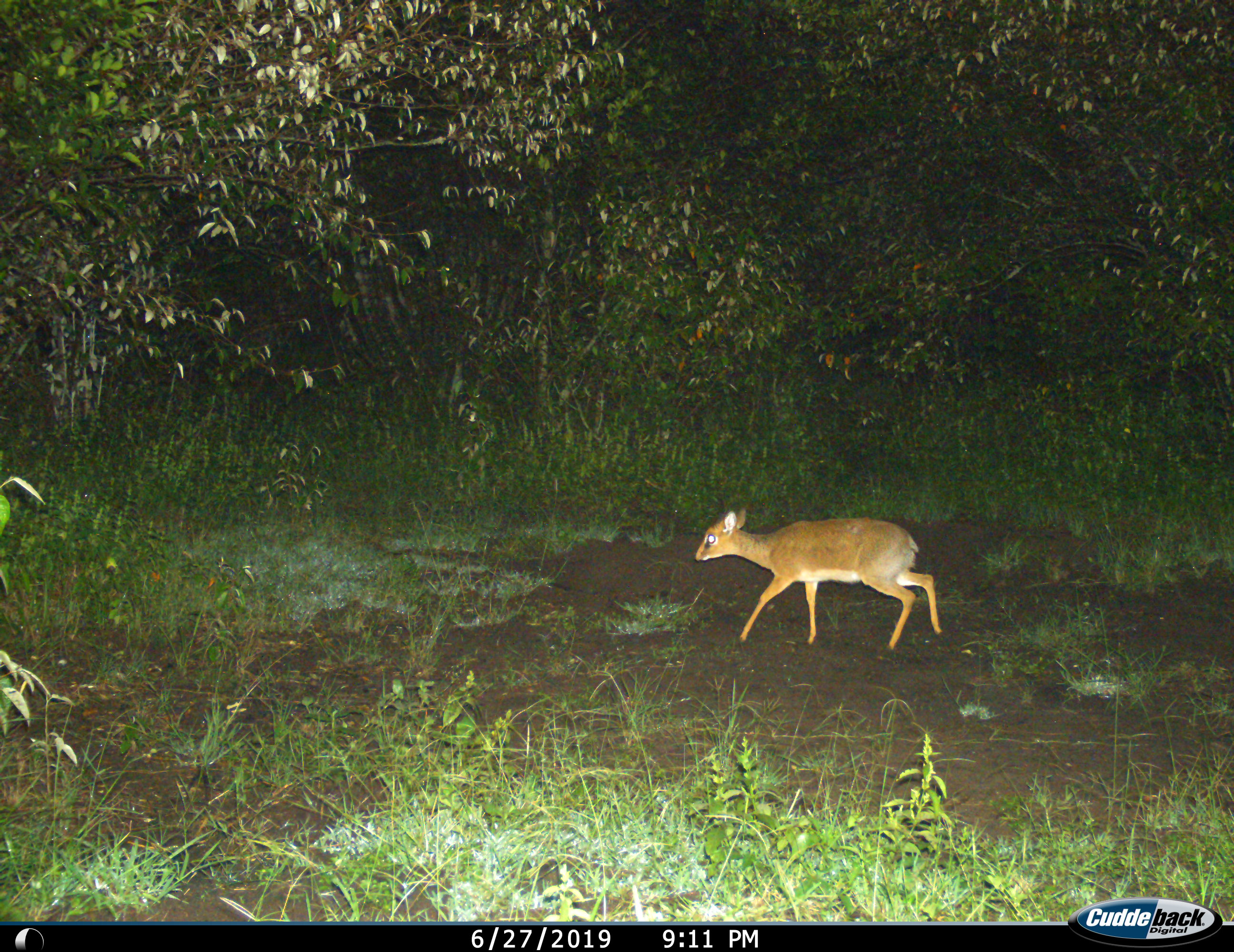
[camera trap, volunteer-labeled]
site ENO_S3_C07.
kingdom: Animalia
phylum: Chordata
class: Mammalia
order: Artiodactyla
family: Bovidae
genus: Madoqua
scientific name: Madoqua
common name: dik-dik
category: dikdik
Dikdik (dik-dik) (Madoqua), count 1. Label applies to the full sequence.